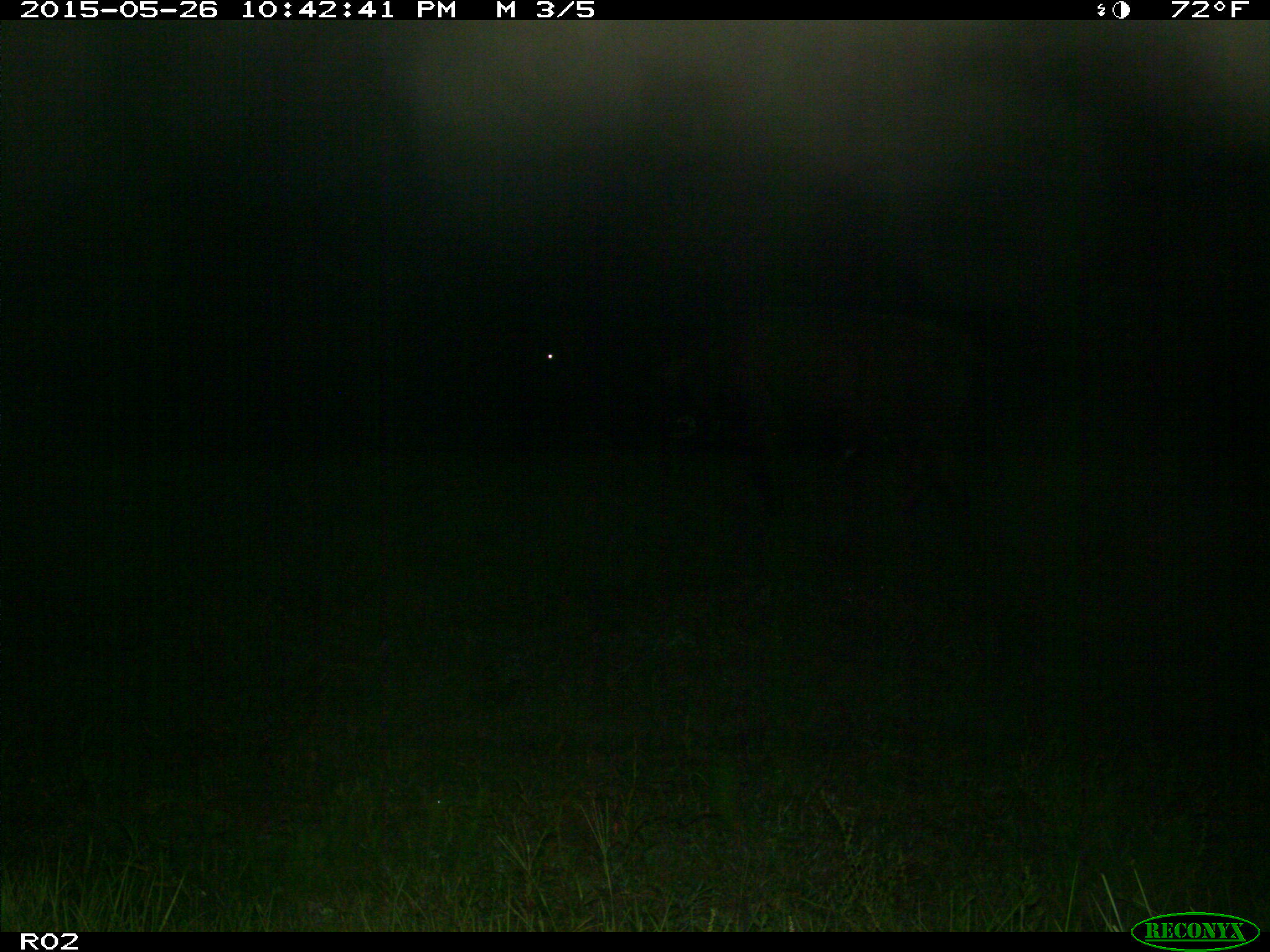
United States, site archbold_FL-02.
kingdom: Animalia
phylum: Chordata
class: Mammalia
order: Artiodactyla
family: Bovidae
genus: Bos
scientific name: Bos taurus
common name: domestic cow